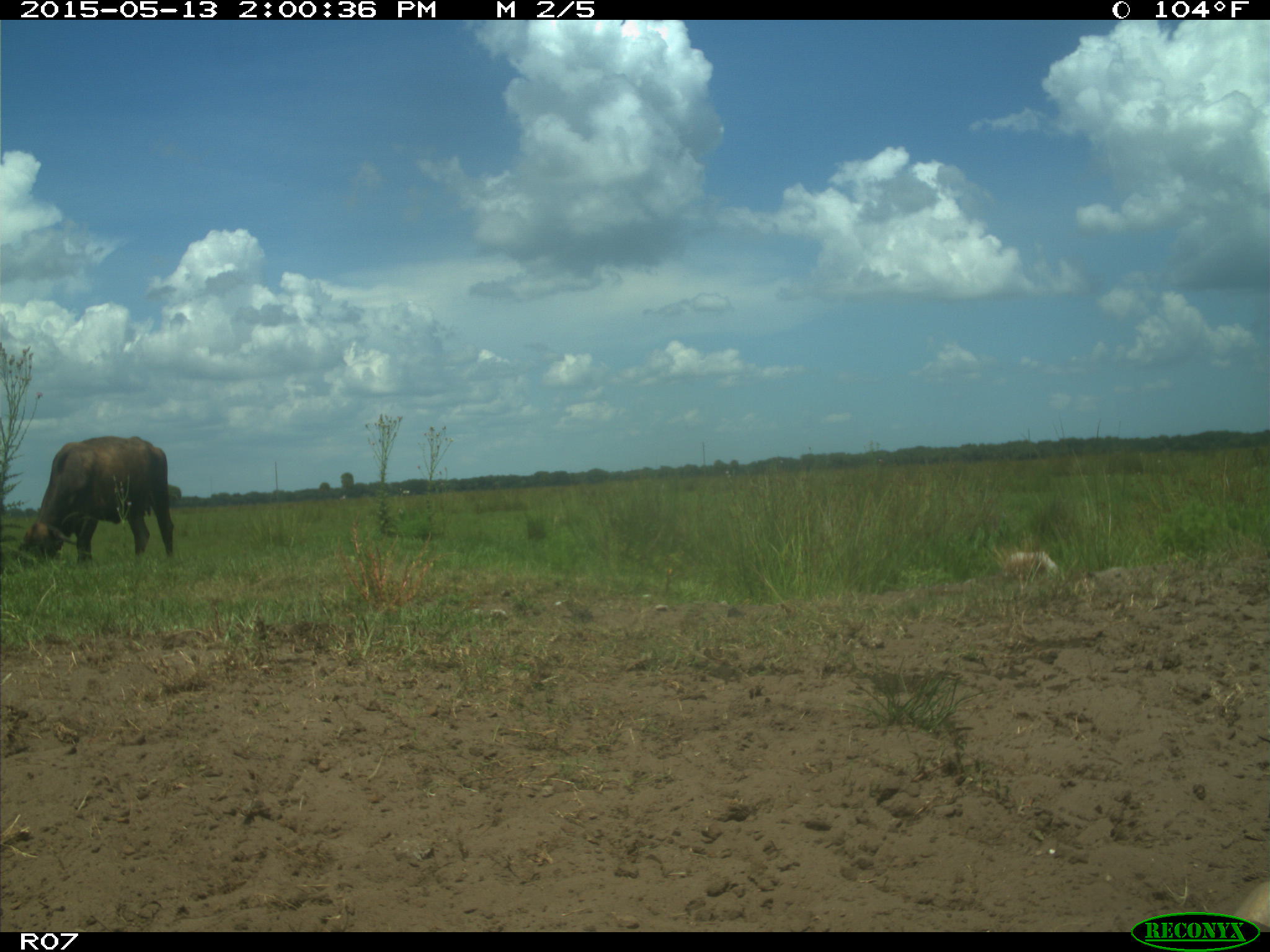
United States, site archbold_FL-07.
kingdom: Animalia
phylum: Chordata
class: Mammalia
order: Artiodactyla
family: Bovidae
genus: Bos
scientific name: Bos taurus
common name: domestic cow